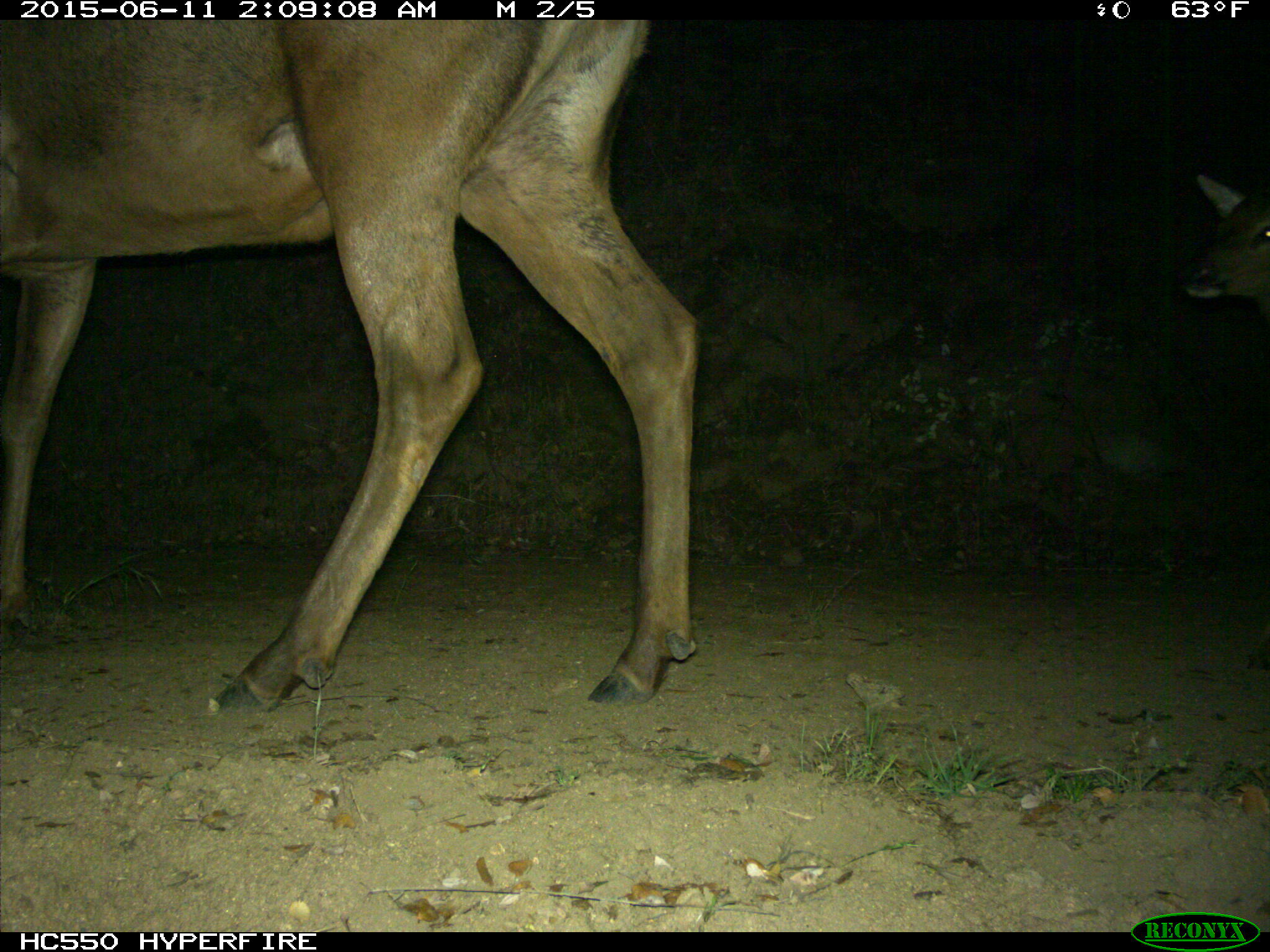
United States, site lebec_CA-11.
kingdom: Animalia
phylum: Chordata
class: Mammalia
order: Artiodactyla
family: Cervidae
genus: Cervus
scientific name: Cervus canadensis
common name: elk